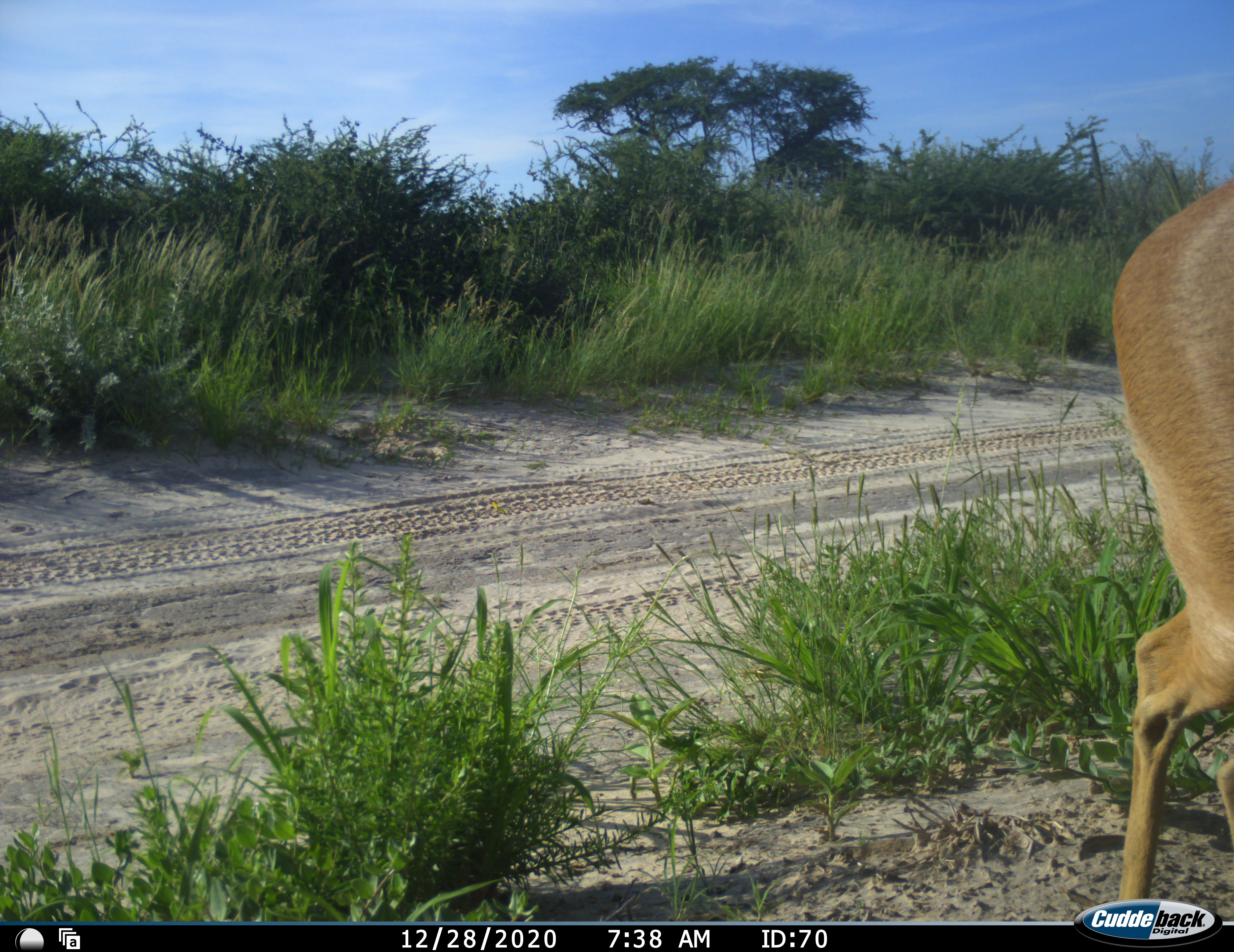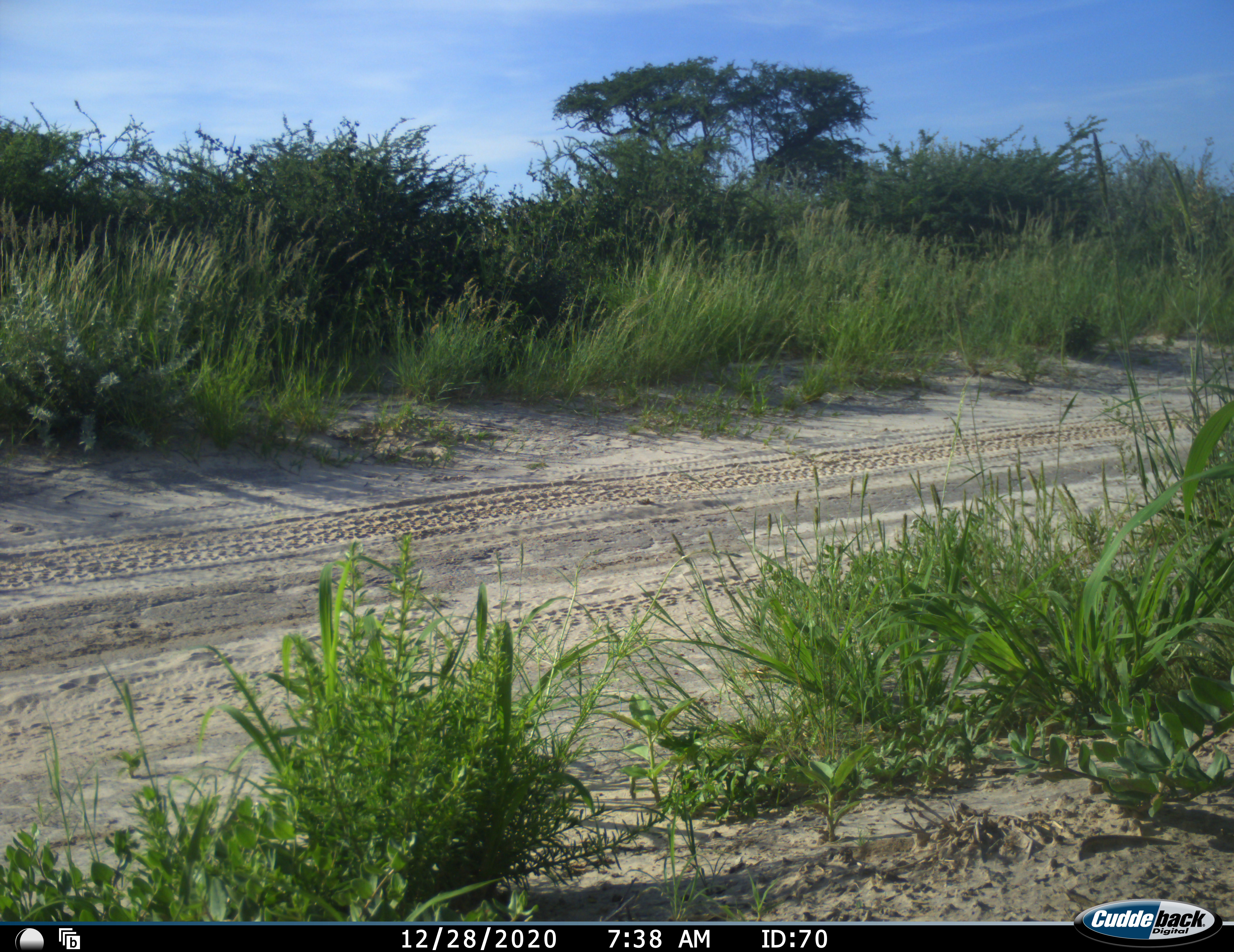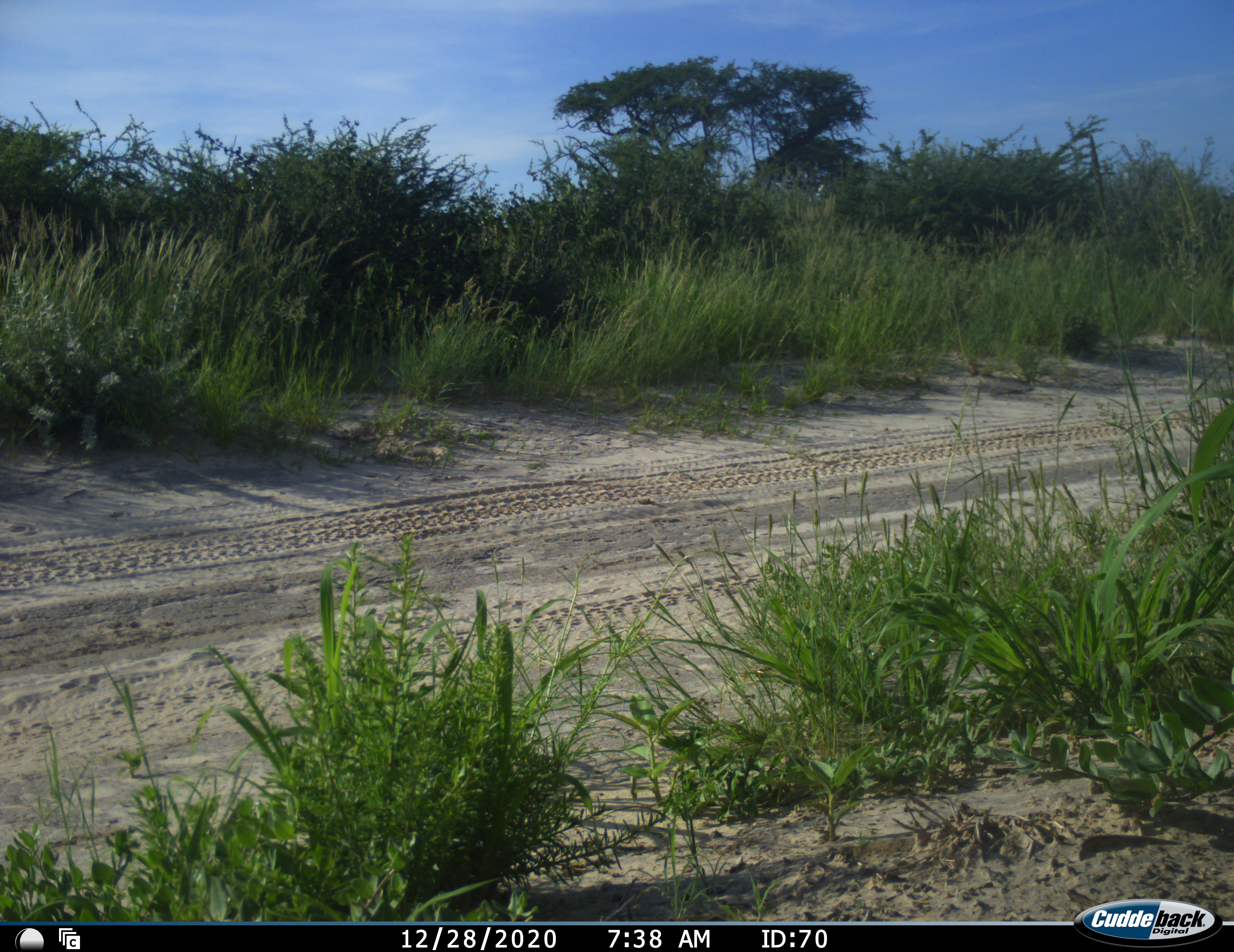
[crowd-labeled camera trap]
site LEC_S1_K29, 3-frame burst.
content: unidentified animal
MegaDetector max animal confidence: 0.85